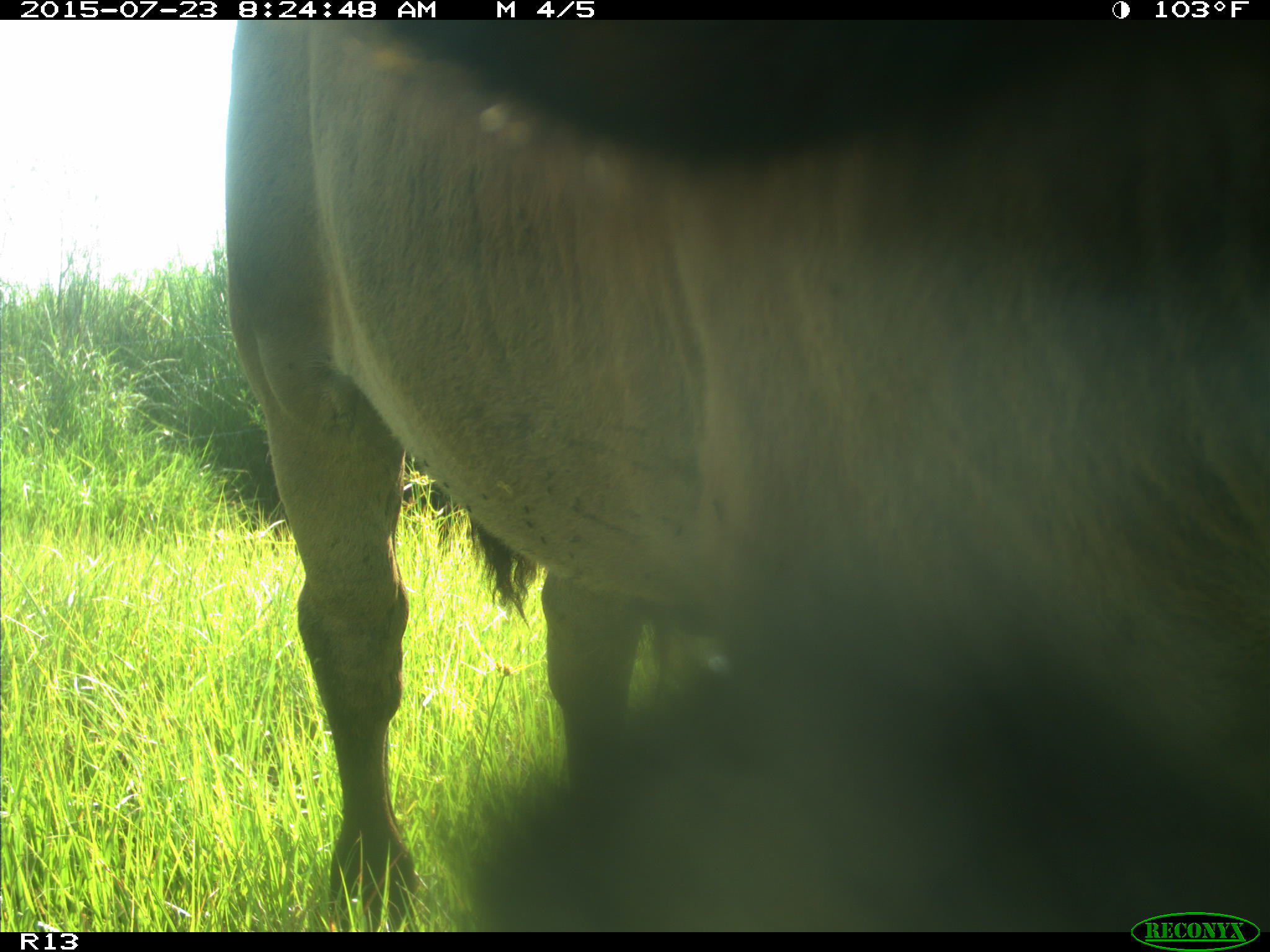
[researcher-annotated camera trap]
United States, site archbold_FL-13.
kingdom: Animalia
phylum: Chordata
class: Mammalia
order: Artiodactyla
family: Bovidae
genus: Bos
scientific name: Bos taurus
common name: domestic cow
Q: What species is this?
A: Bos taurus (domestic cow).